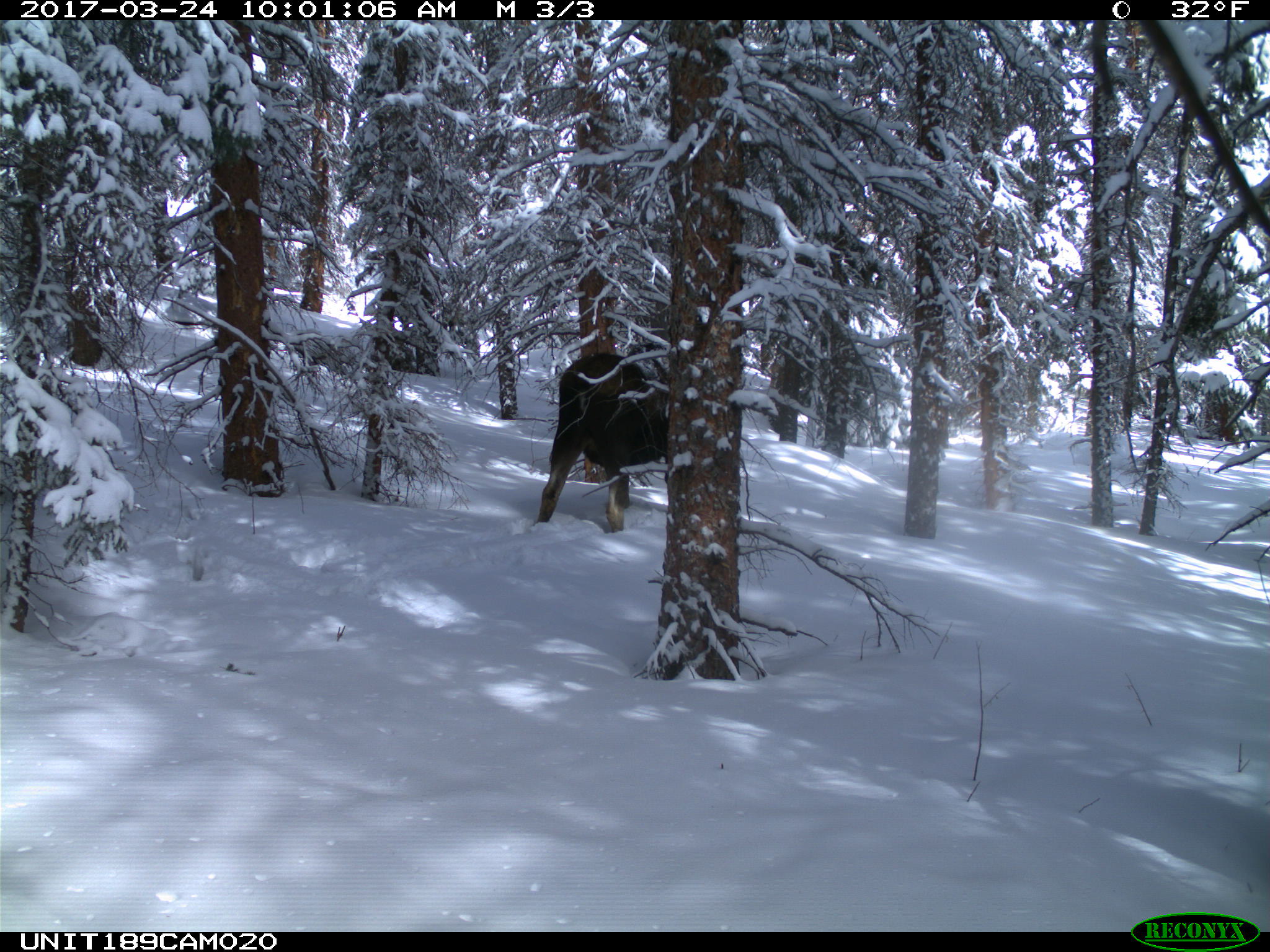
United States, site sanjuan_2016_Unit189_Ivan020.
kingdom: Animalia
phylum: Chordata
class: Mammalia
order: Artiodactyla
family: Cervidae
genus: Alces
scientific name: Alces alces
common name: moose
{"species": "Alces alces (moose)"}